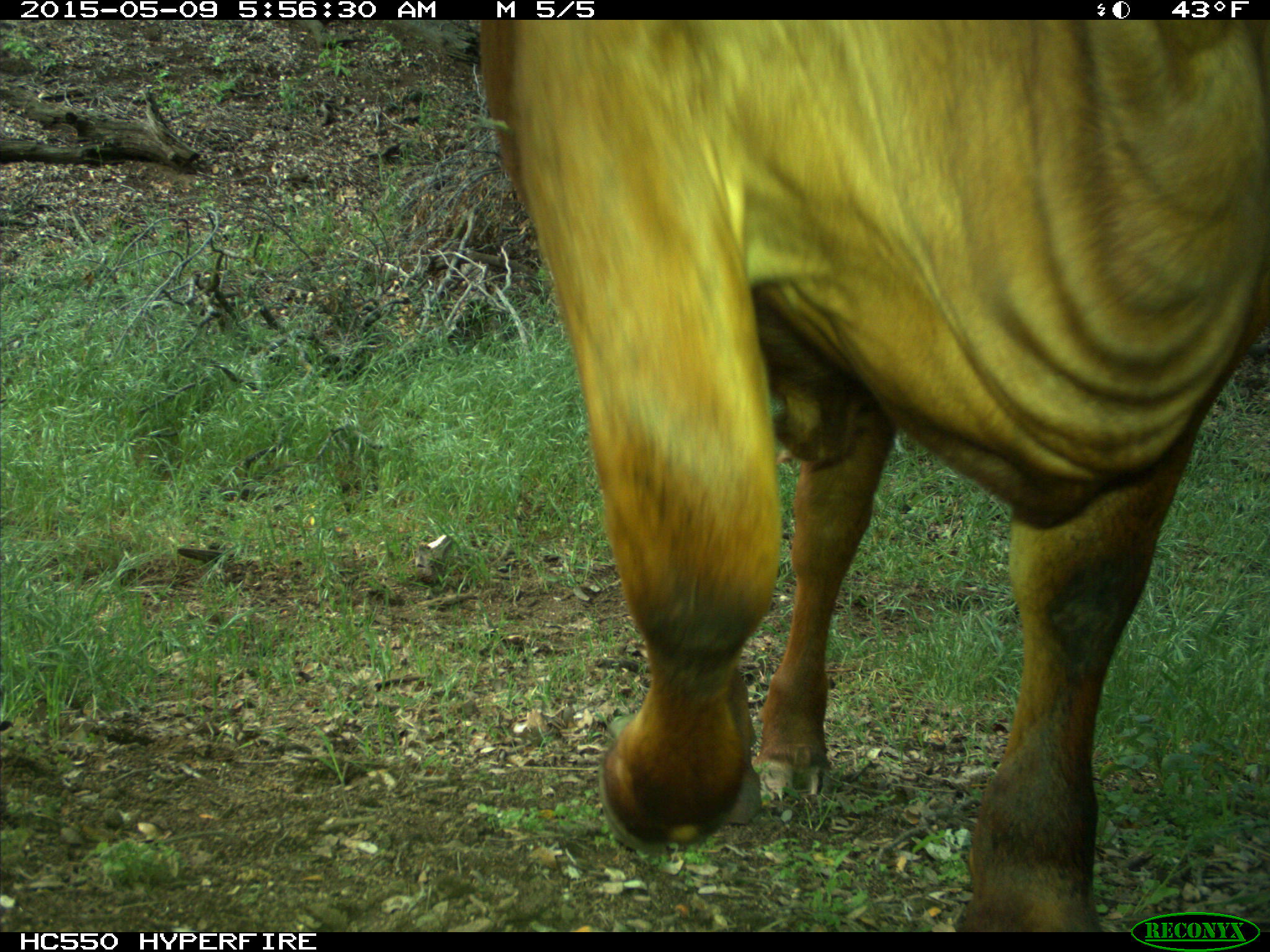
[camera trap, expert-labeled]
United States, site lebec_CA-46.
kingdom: Animalia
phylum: Chordata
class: Mammalia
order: Artiodactyla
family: Bovidae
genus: Bos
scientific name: Bos taurus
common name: domestic cow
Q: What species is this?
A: Bos taurus (domestic cow).